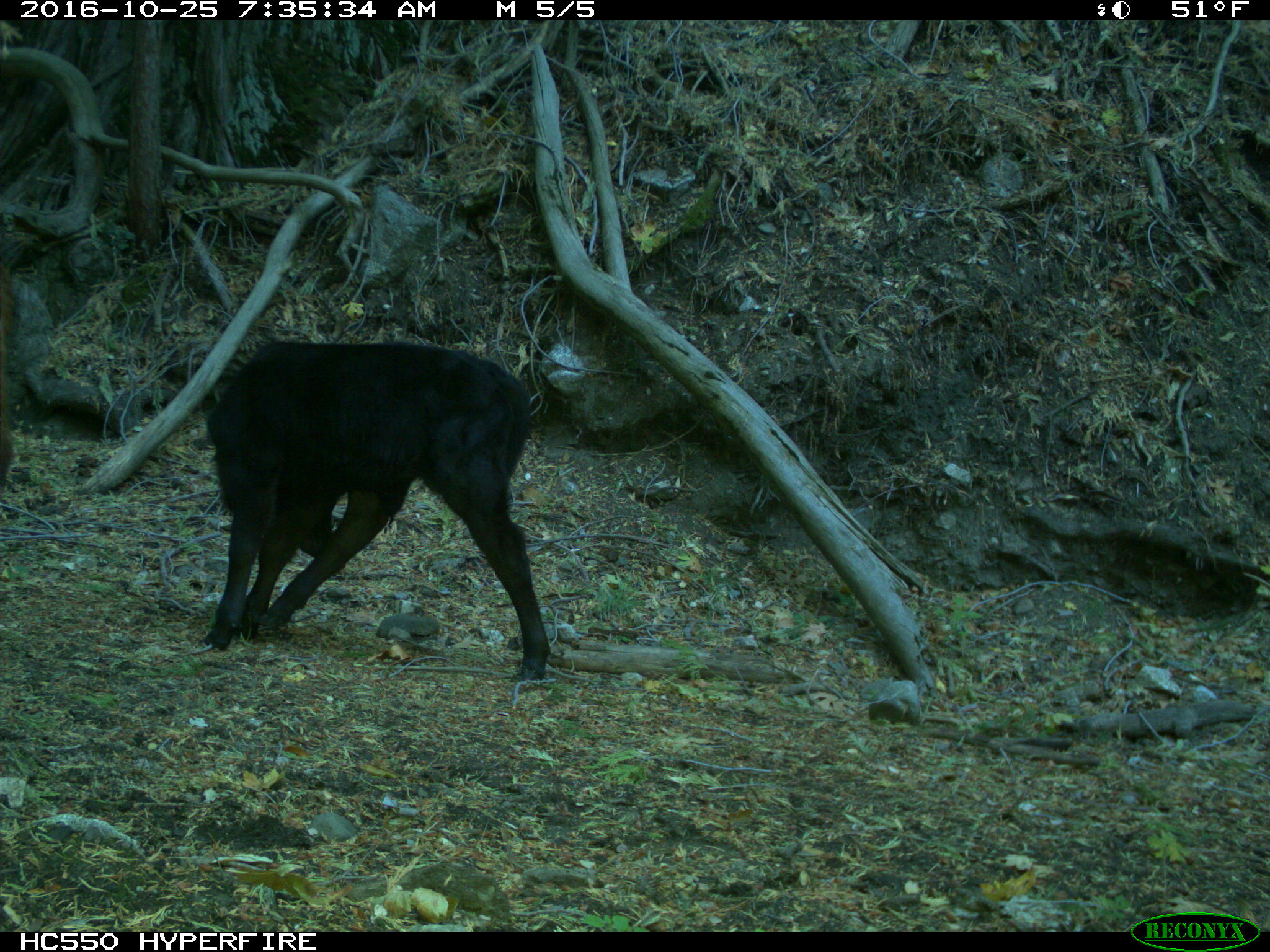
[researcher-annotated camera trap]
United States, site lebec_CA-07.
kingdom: Animalia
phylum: Chordata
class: Mammalia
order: Artiodactyla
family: Bovidae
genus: Bos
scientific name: Bos taurus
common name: domestic cow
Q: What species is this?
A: Bos taurus (domestic cow).